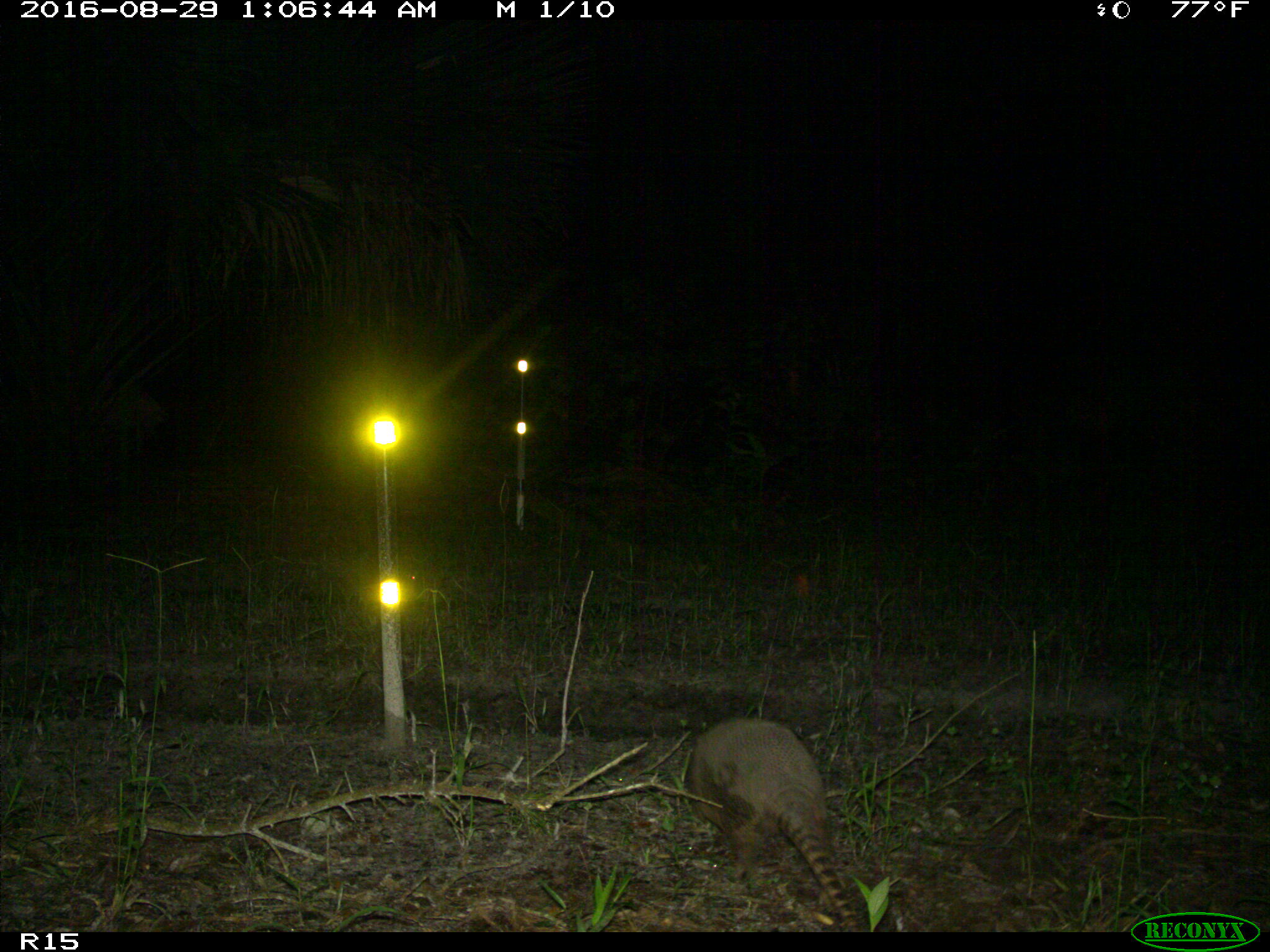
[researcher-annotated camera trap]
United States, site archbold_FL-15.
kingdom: Animalia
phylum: Chordata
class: Mammalia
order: Cingulata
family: Dasypodidae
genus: Dasypus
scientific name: Dasypus novemcinctus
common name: nine-banded armadillo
Dasypus novemcinctus (nine-banded armadillo).